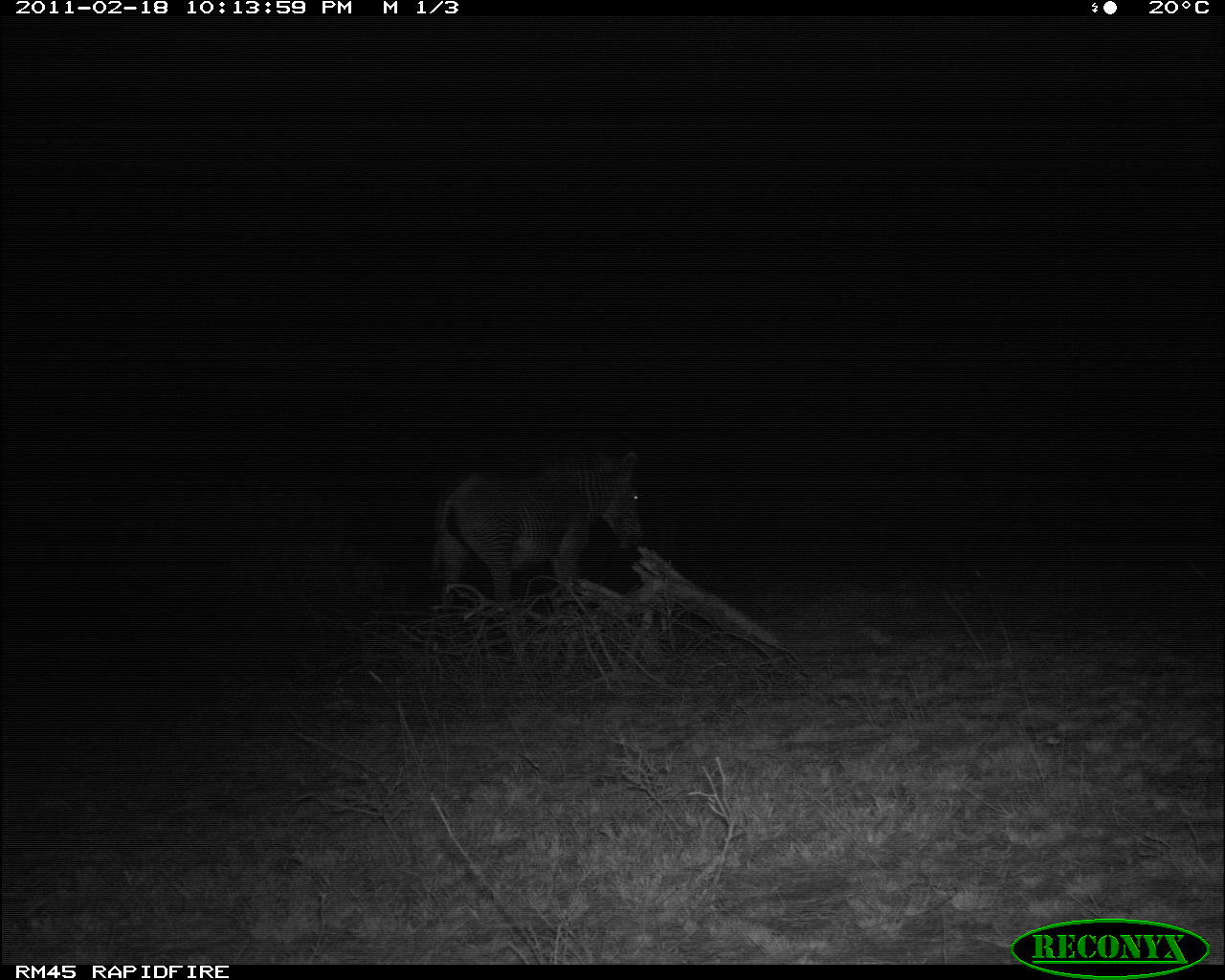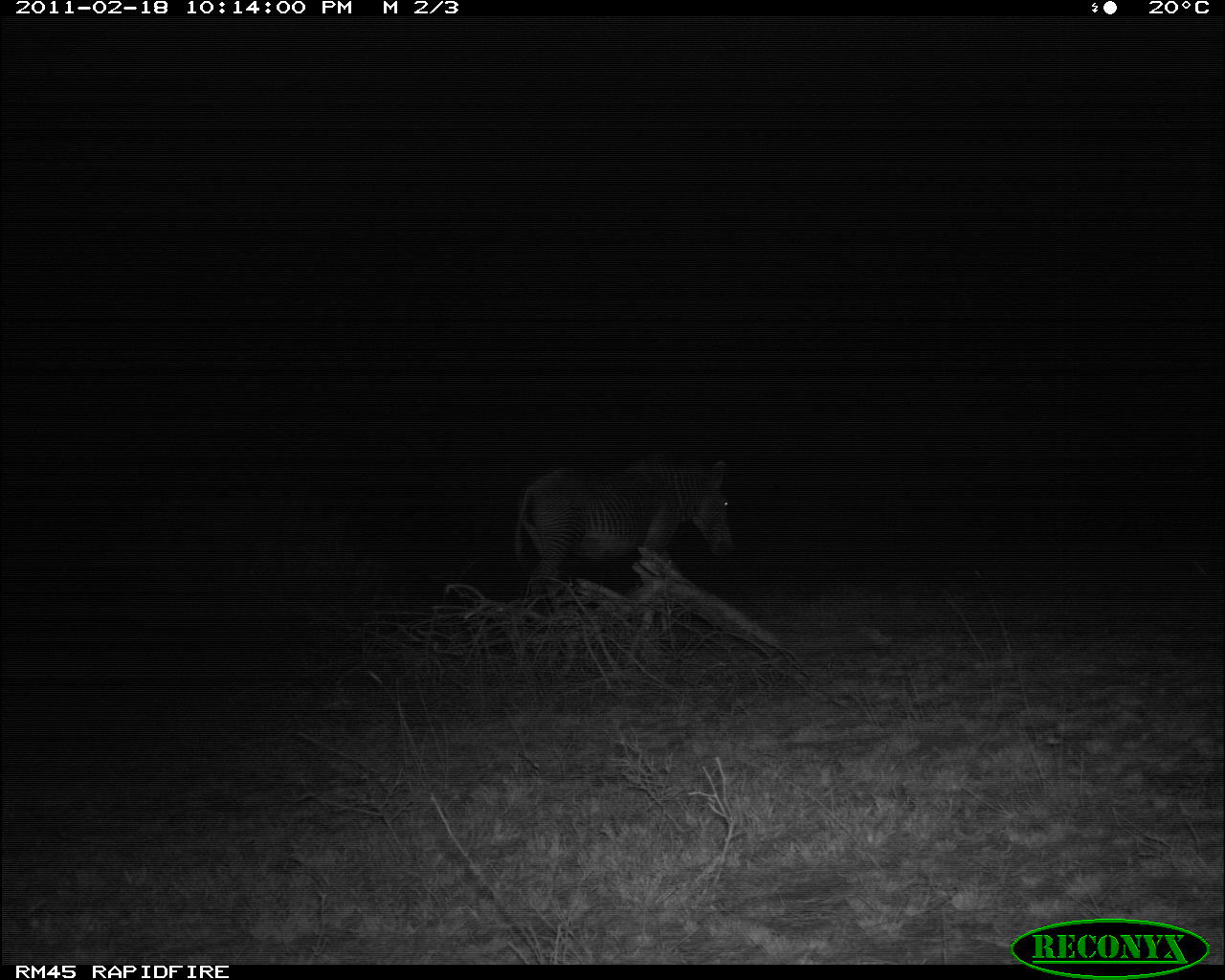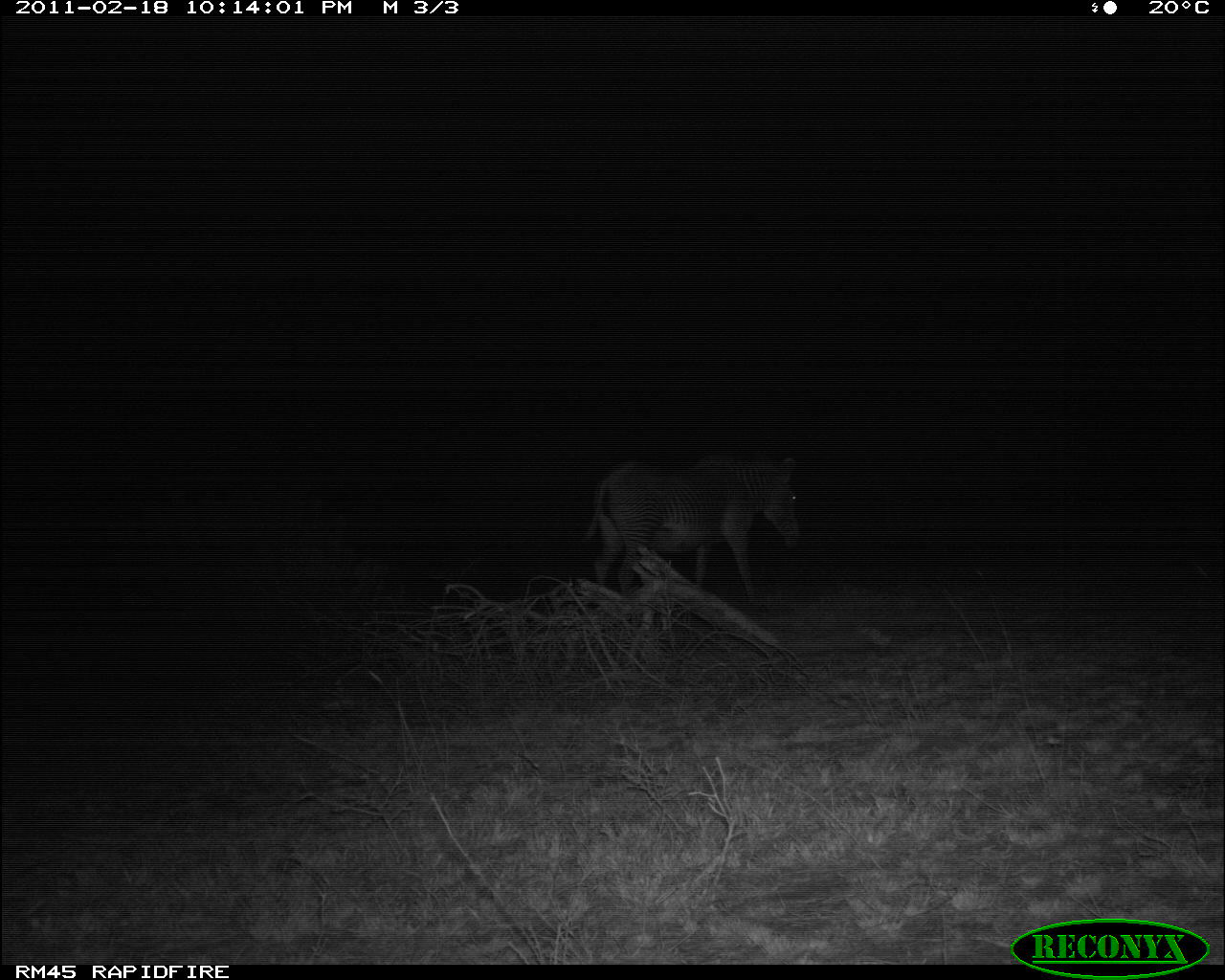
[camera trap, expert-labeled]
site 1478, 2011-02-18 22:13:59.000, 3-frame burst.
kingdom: Animalia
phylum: Chordata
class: Mammalia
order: Perissodactyla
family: Equidae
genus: Equus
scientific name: Equus grevyi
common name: grévy's zebra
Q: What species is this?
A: Equus grevyi (grévy's zebra).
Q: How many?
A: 1.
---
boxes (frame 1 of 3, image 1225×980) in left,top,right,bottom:
equus grevyi: 428,451,645,618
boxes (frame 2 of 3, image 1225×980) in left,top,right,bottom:
equus grevyi: 512,455,733,601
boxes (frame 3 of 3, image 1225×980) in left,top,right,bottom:
equus grevyi: 583,449,801,599